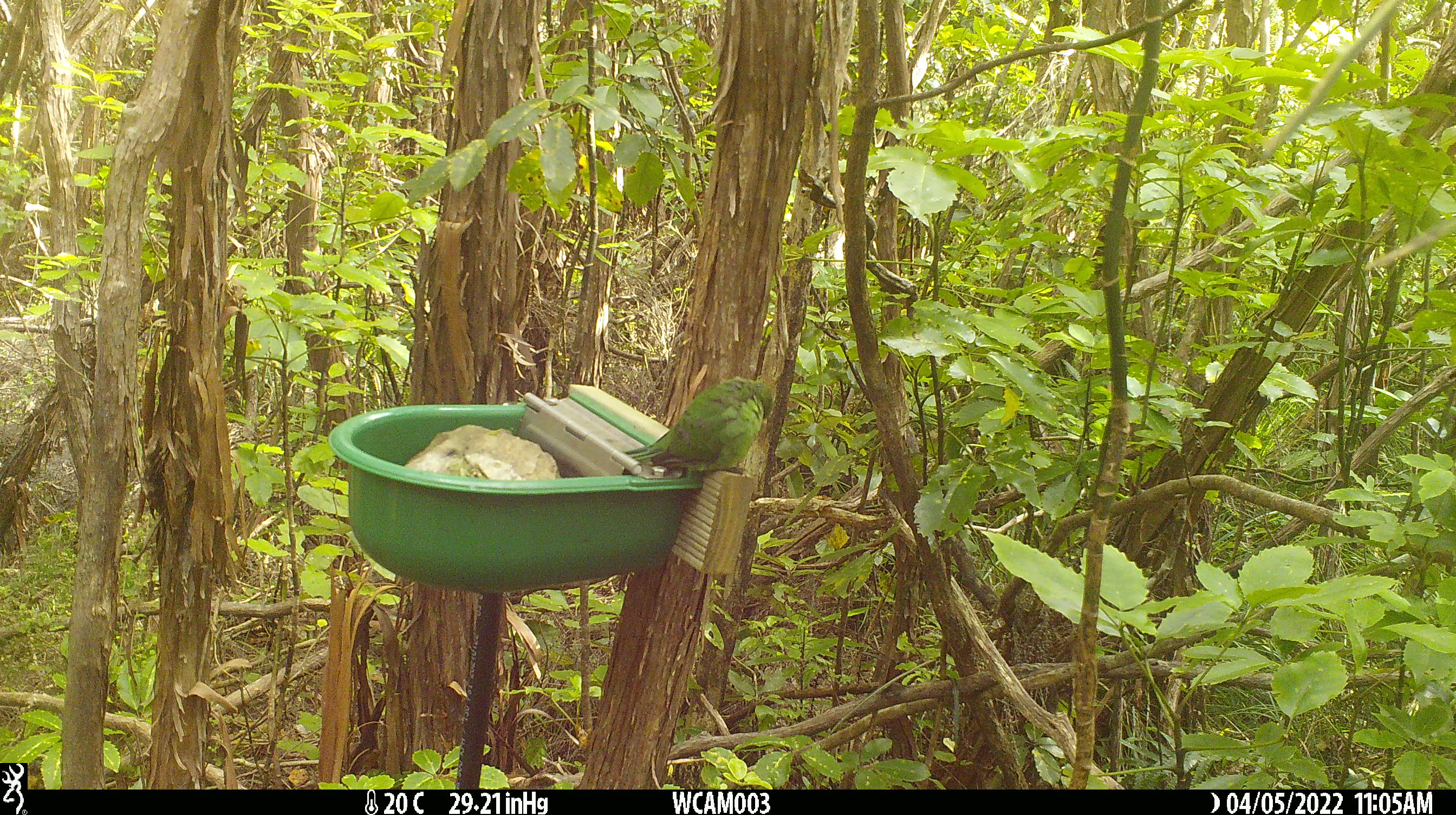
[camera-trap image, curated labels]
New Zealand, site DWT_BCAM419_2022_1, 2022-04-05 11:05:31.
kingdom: Animalia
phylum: Chordata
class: Aves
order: Psittaciformes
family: Psittaculidae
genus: Cyanoramphus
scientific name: Cyanoramphus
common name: parakeet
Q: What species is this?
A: Parakeet (Cyanoramphus).